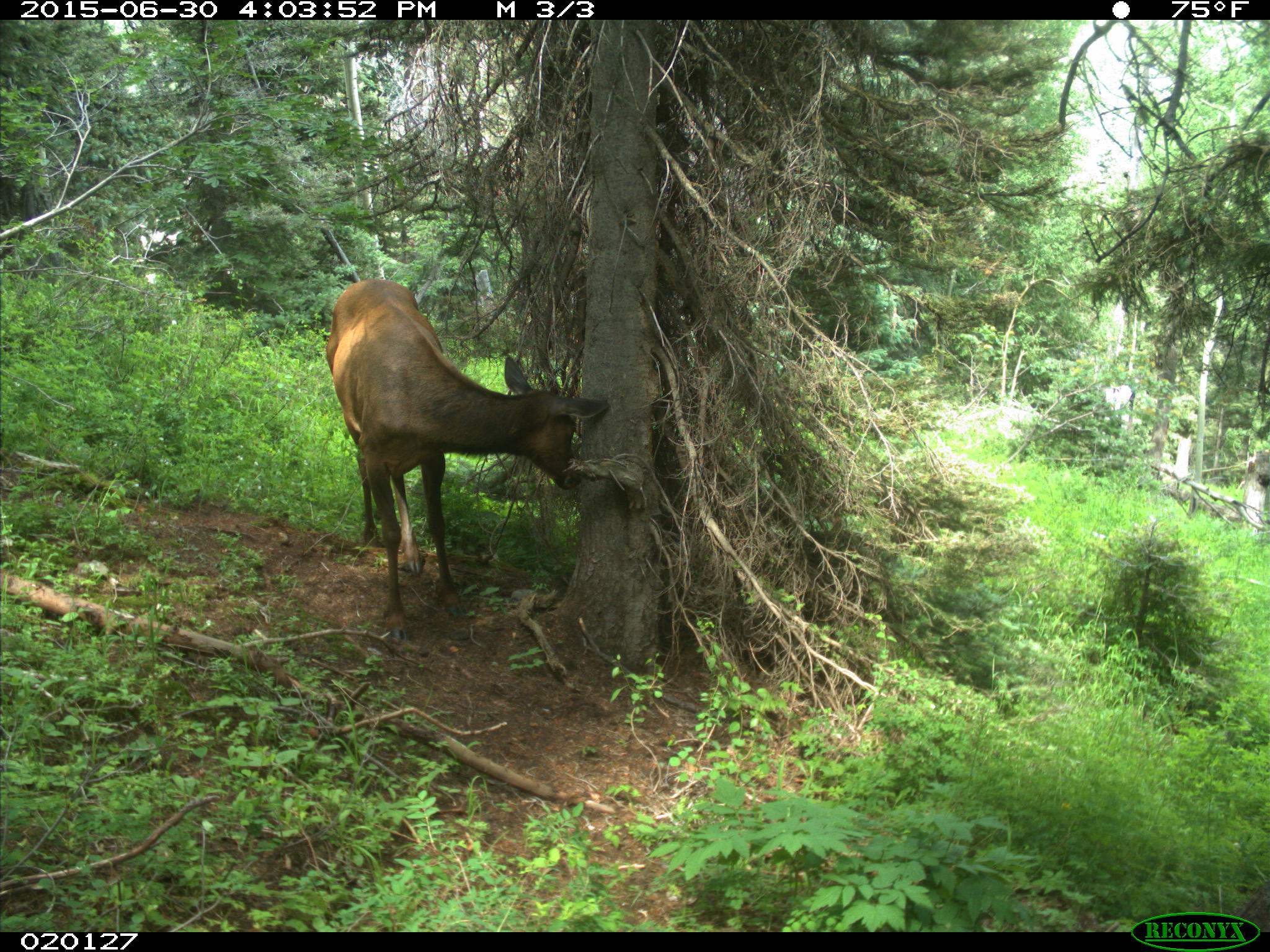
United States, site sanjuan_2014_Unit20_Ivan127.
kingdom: Animalia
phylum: Chordata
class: Mammalia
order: Artiodactyla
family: Cervidae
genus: Cervus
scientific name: Cervus elaphus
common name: red deer